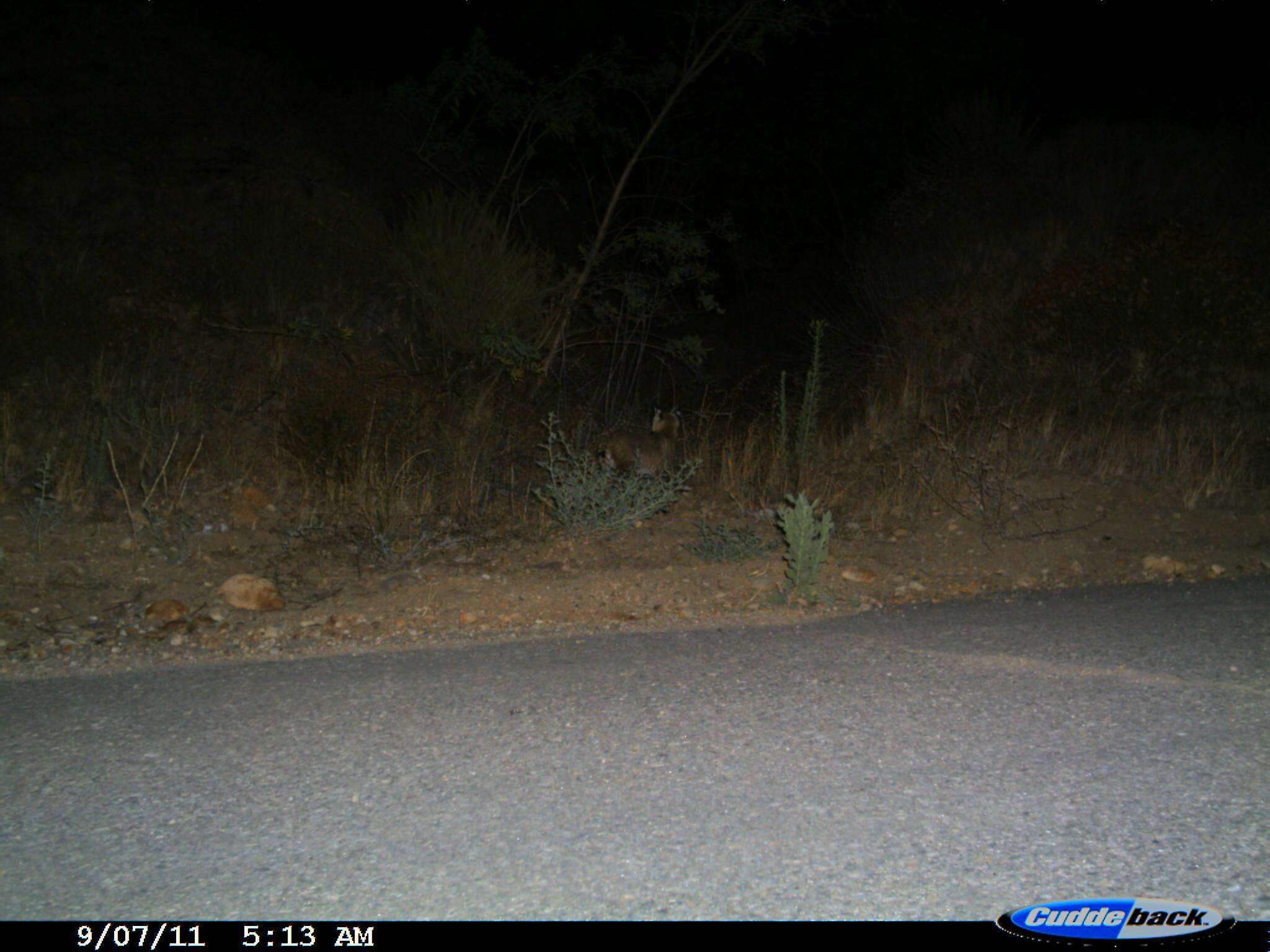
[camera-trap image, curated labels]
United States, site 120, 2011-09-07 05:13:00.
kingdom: Animalia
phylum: Chordata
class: Mammalia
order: Carnivora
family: Felidae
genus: Lynx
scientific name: Lynx rufus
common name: bobcat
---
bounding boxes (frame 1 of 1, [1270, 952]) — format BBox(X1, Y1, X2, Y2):
bobcat: BBox(583, 398, 694, 487)